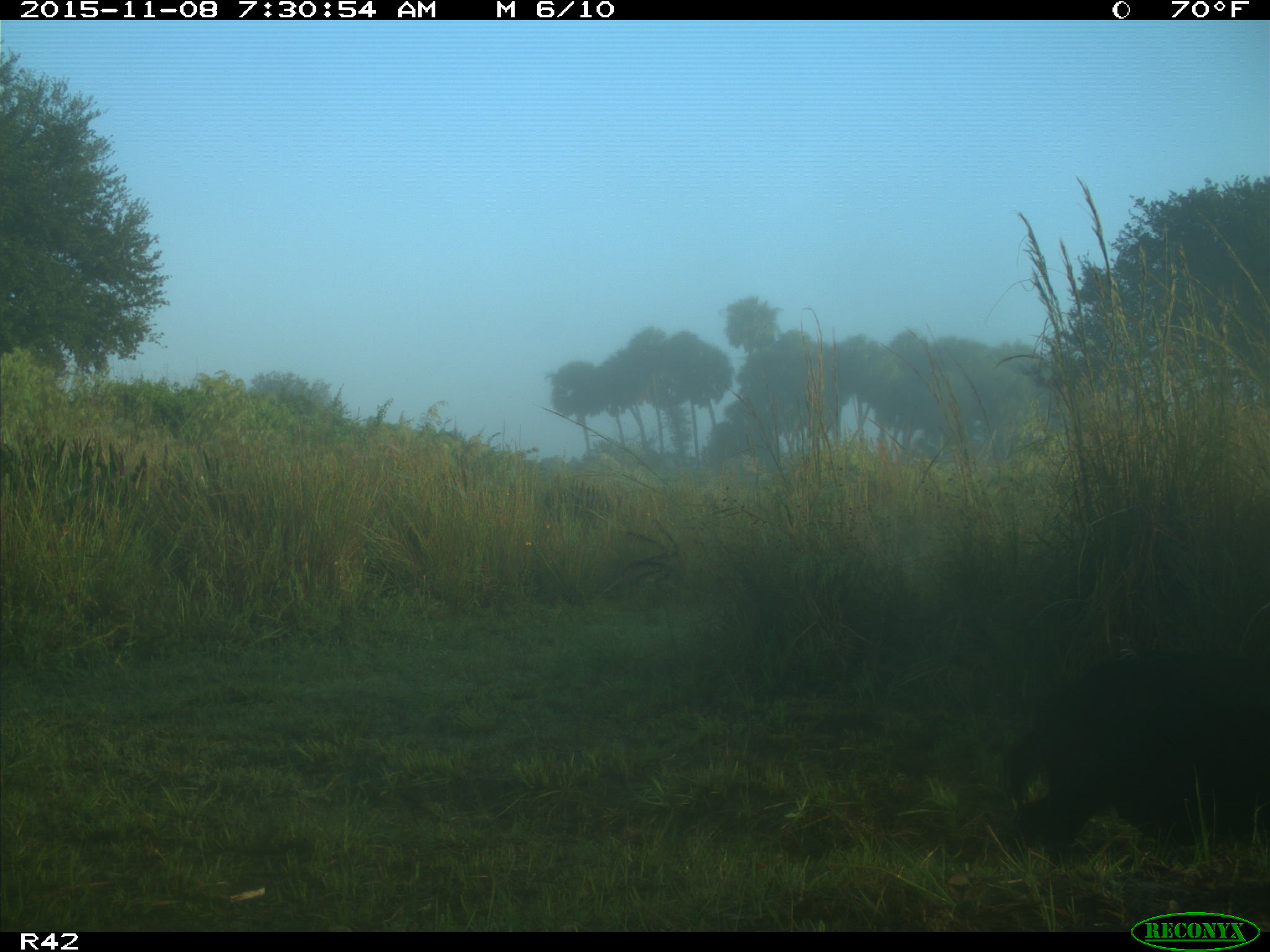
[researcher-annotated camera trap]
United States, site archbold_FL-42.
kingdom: Animalia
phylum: Chordata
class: Mammalia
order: Artiodactyla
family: Suidae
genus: Sus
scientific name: Sus scrofa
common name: wild boar